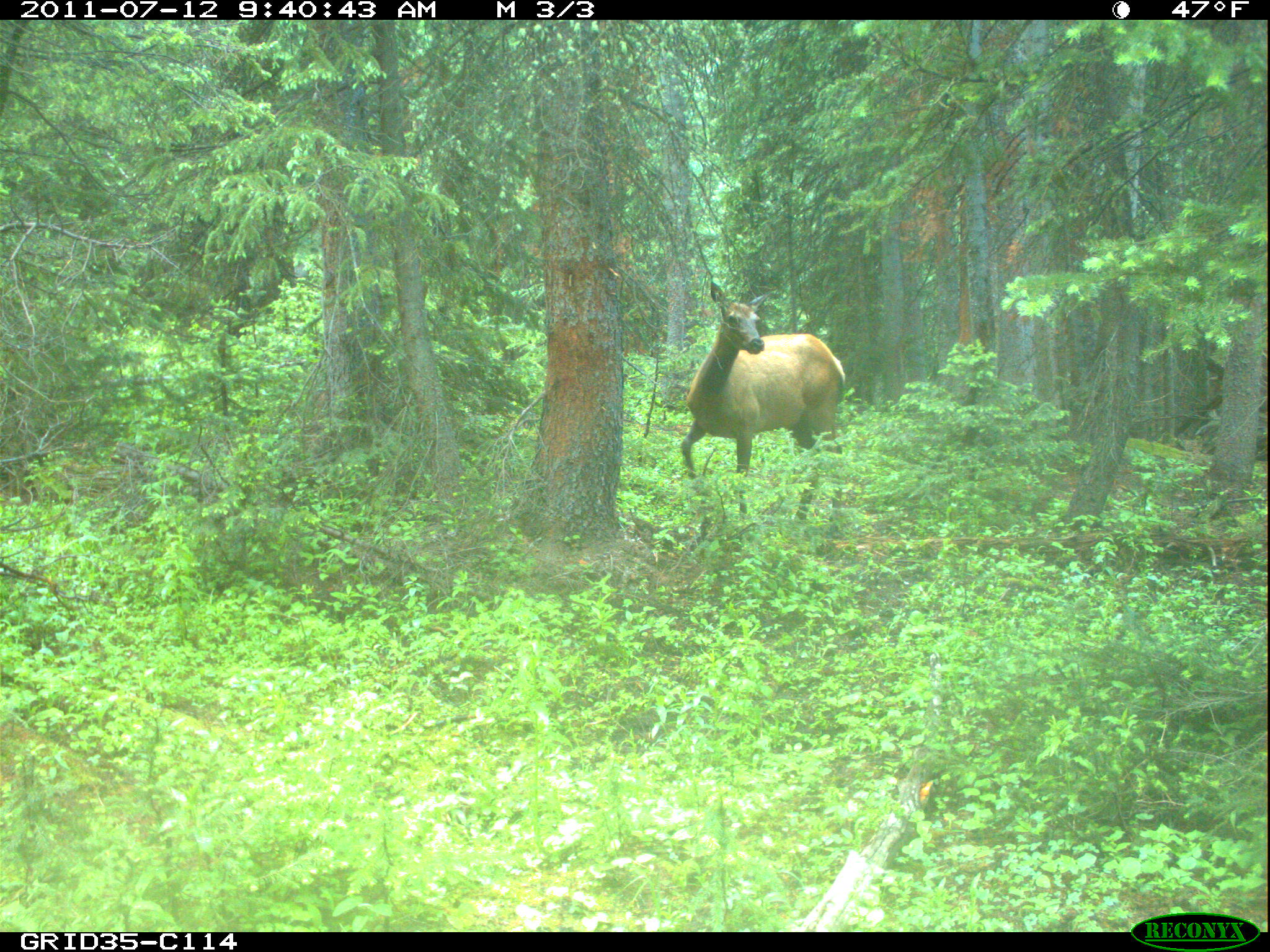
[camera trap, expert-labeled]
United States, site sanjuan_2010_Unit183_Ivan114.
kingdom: Animalia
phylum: Chordata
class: Mammalia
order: Artiodactyla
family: Cervidae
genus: Cervus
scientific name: Cervus elaphus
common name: red deer